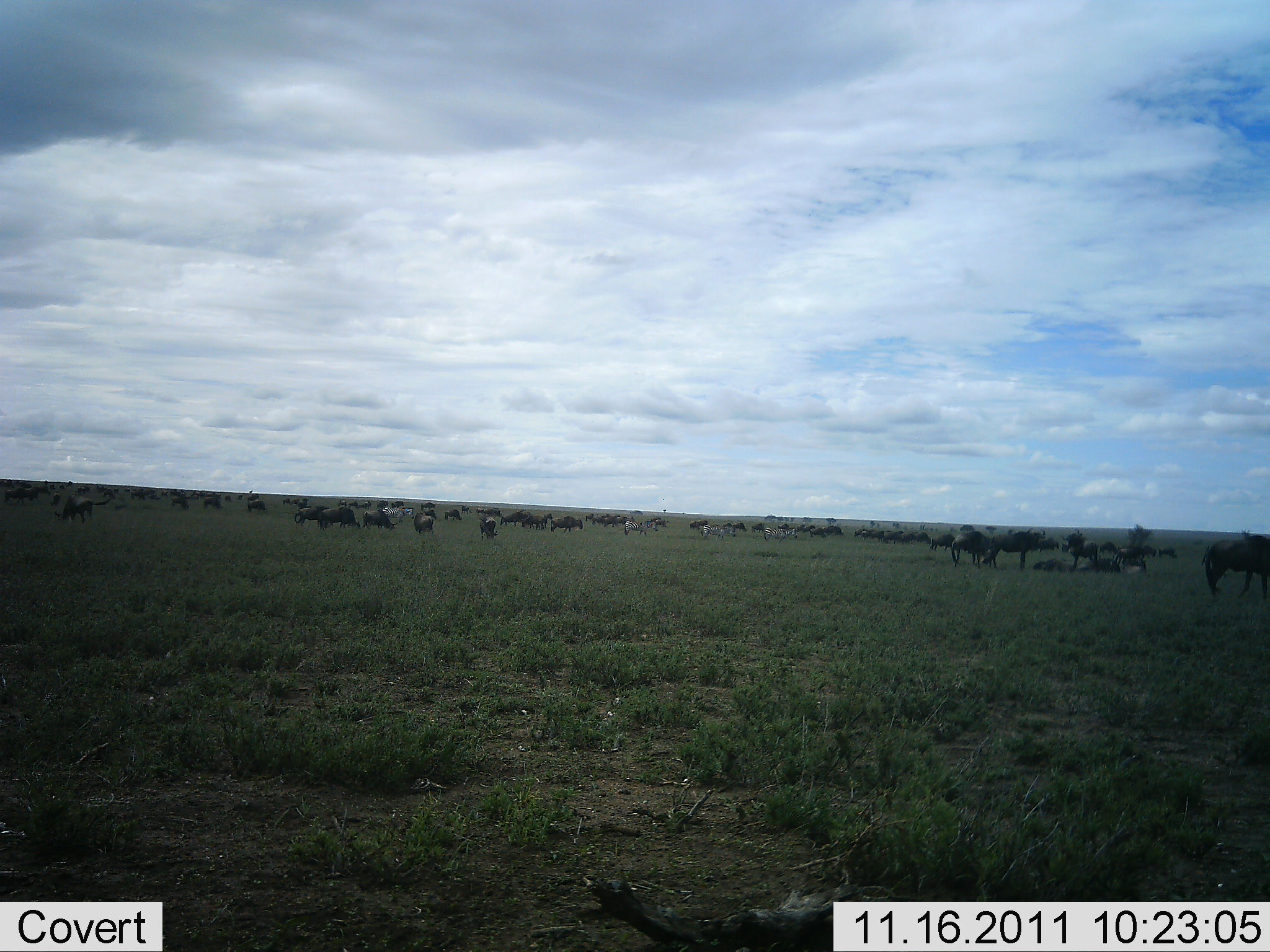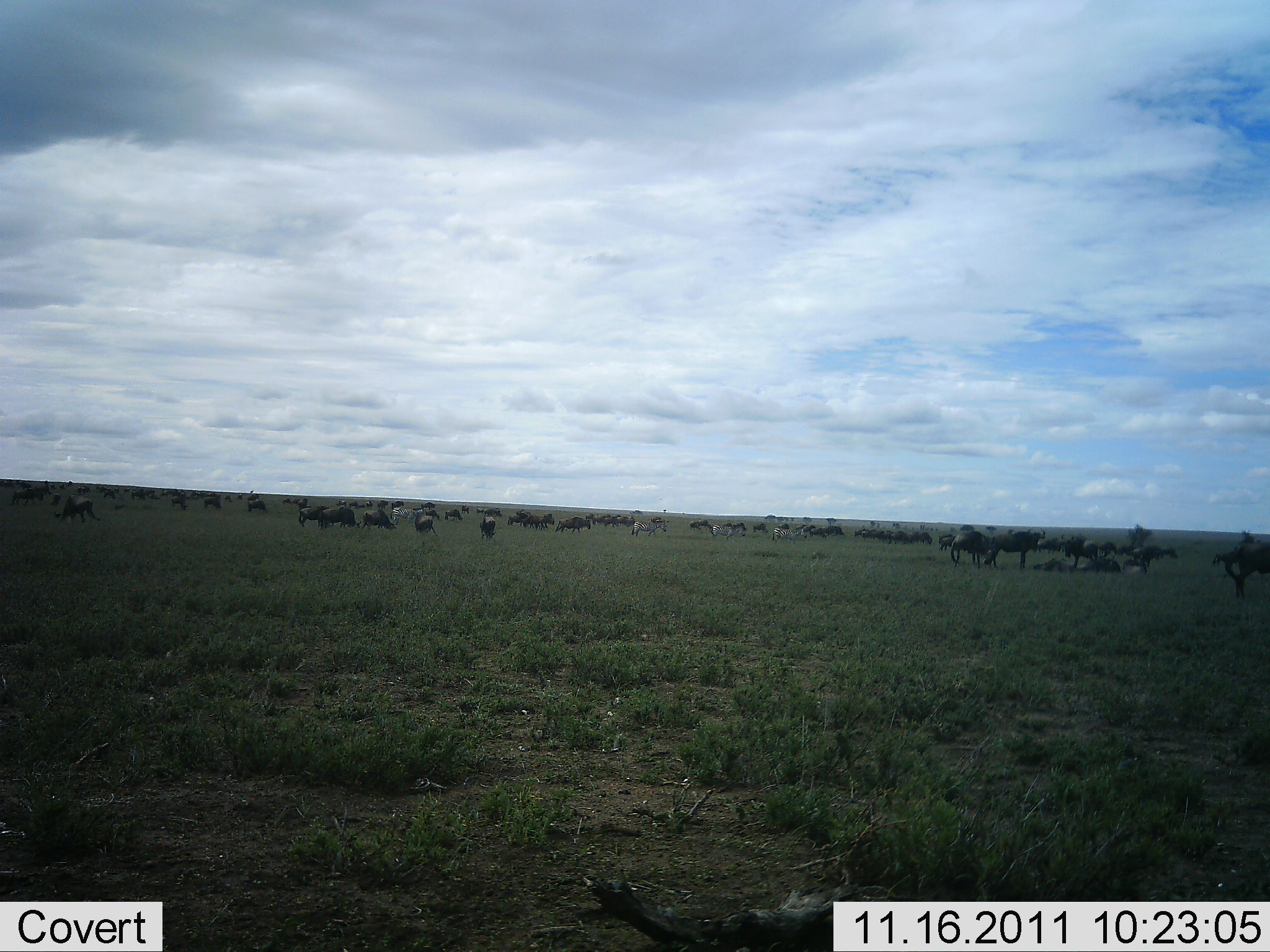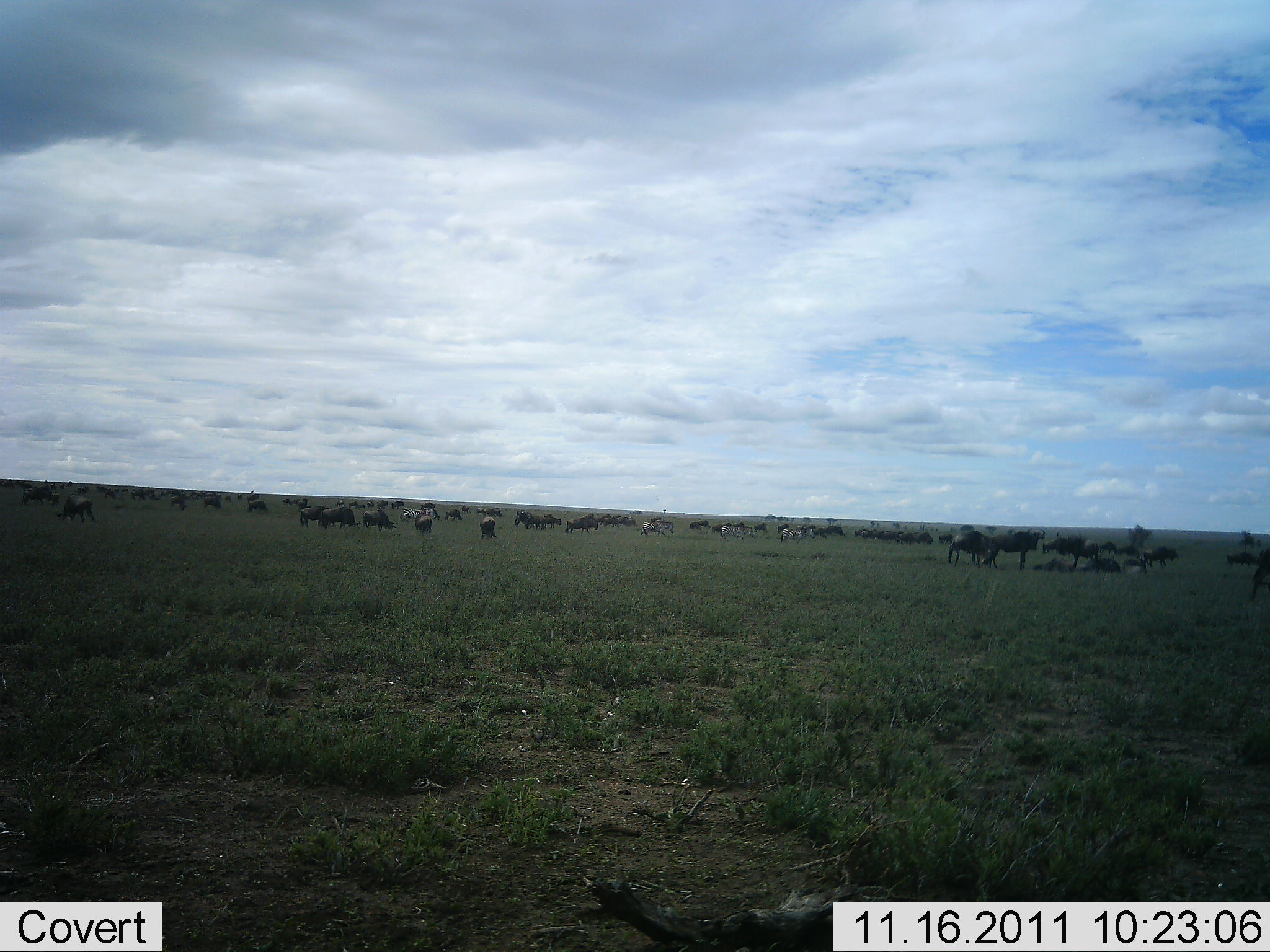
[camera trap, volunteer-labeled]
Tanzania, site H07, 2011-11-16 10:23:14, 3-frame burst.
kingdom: Animalia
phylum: Chordata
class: Mammalia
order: Artiodactyla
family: Bovidae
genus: Connochaetes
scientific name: Connochaetes taurinus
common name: blue wildebeest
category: wildebeest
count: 51+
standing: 67%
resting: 53%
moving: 53%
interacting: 33%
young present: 7%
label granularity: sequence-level